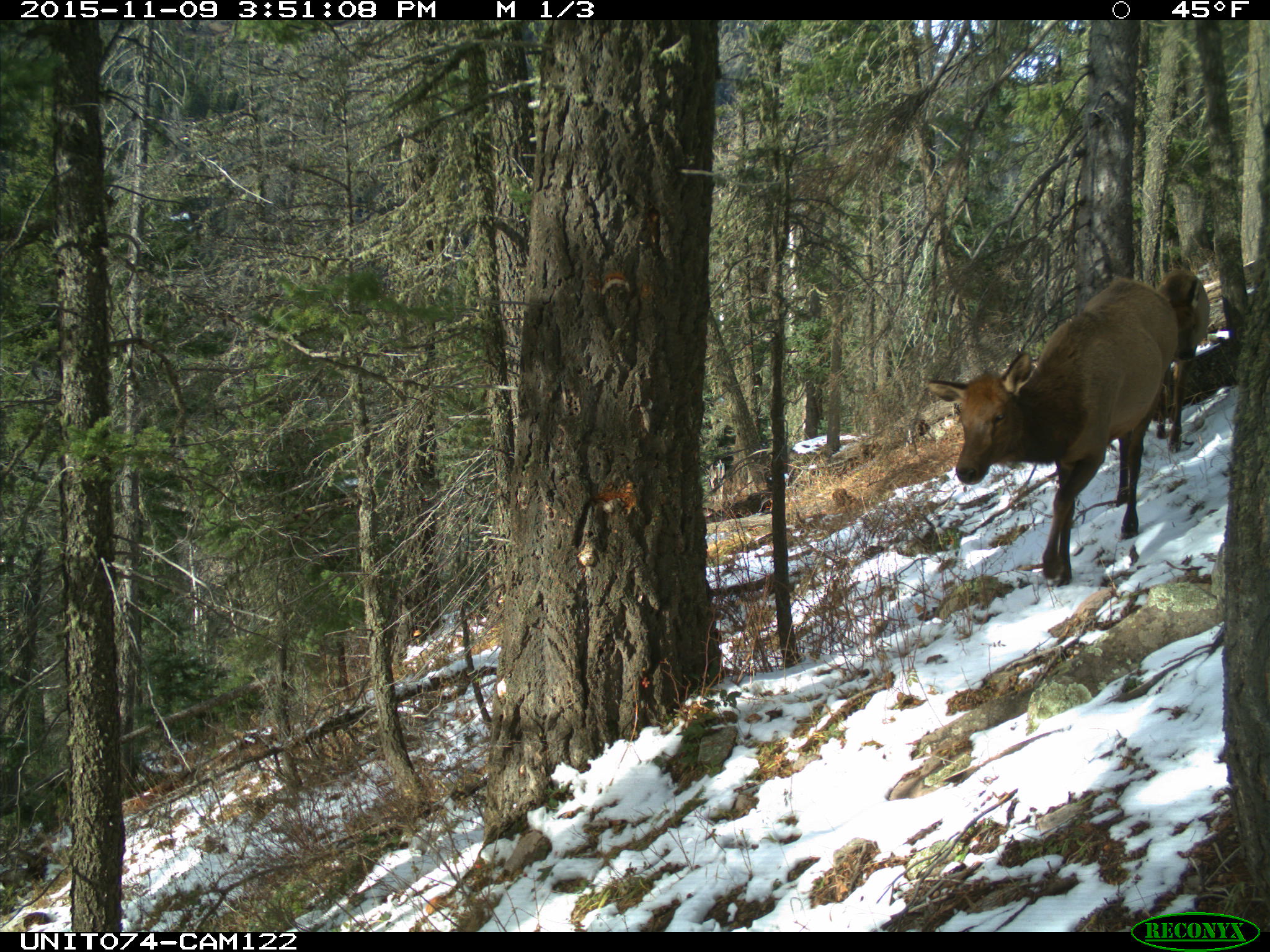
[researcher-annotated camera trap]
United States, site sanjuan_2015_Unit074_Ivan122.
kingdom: Animalia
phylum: Chordata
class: Mammalia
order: Artiodactyla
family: Cervidae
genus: Cervus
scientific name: Cervus elaphus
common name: red deer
Cervus elaphus (red deer).